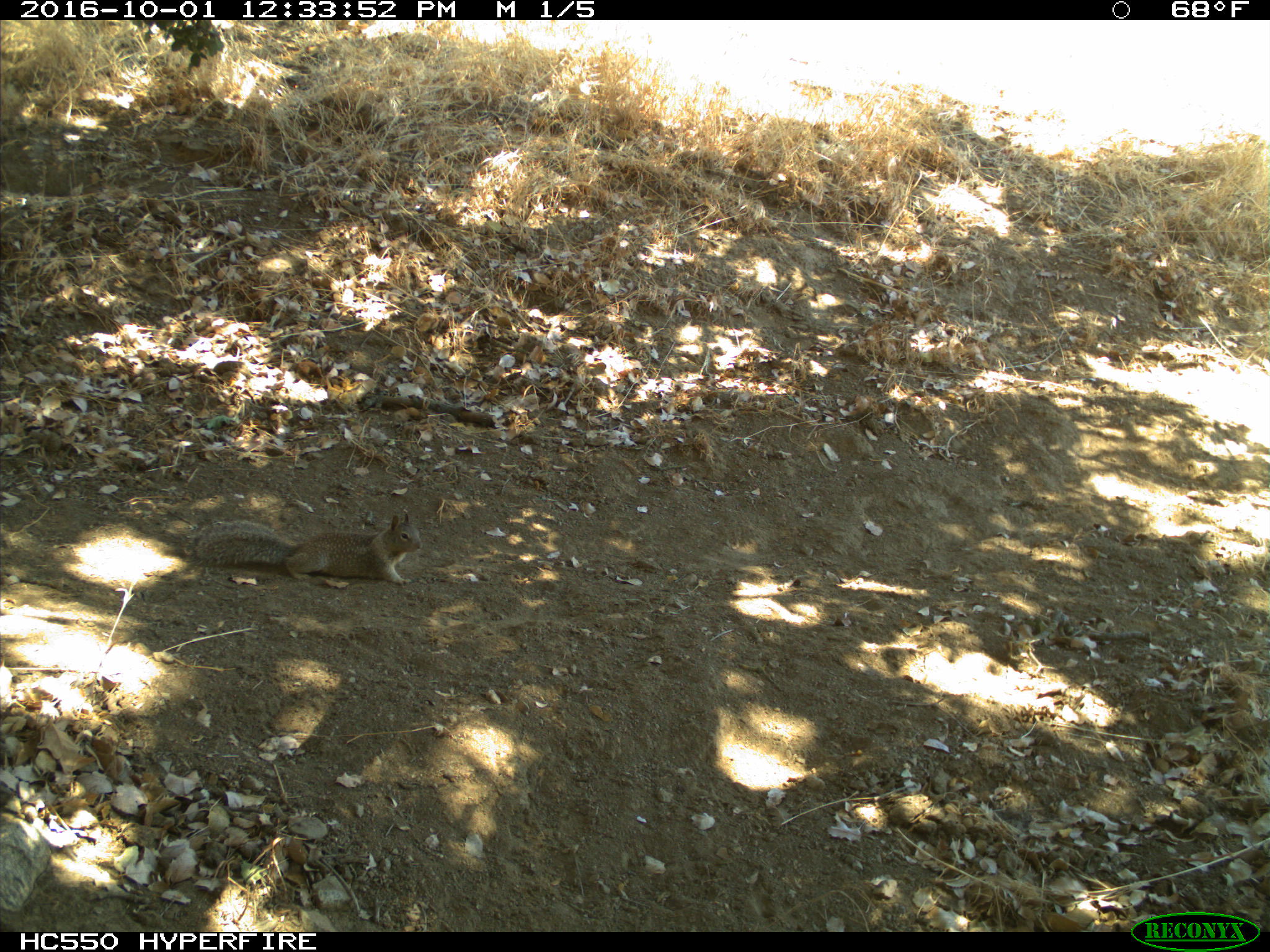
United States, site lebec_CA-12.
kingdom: Animalia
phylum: Chordata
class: Mammalia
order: Rodentia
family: Sciuridae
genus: Otospermophilus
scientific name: Otospermophilus beecheyi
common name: california ground squirrel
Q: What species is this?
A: Otospermophilus beecheyi (california ground squirrel).